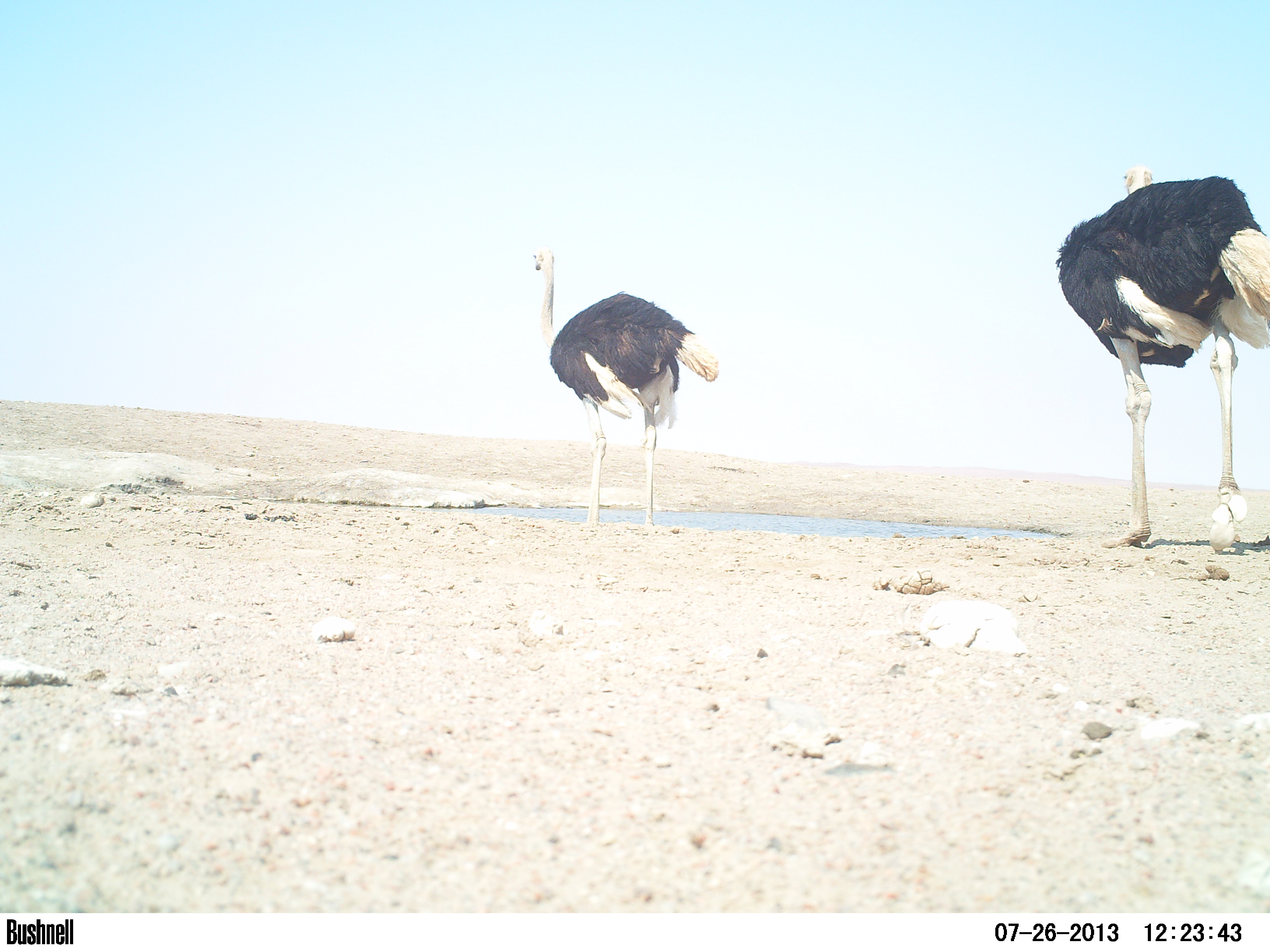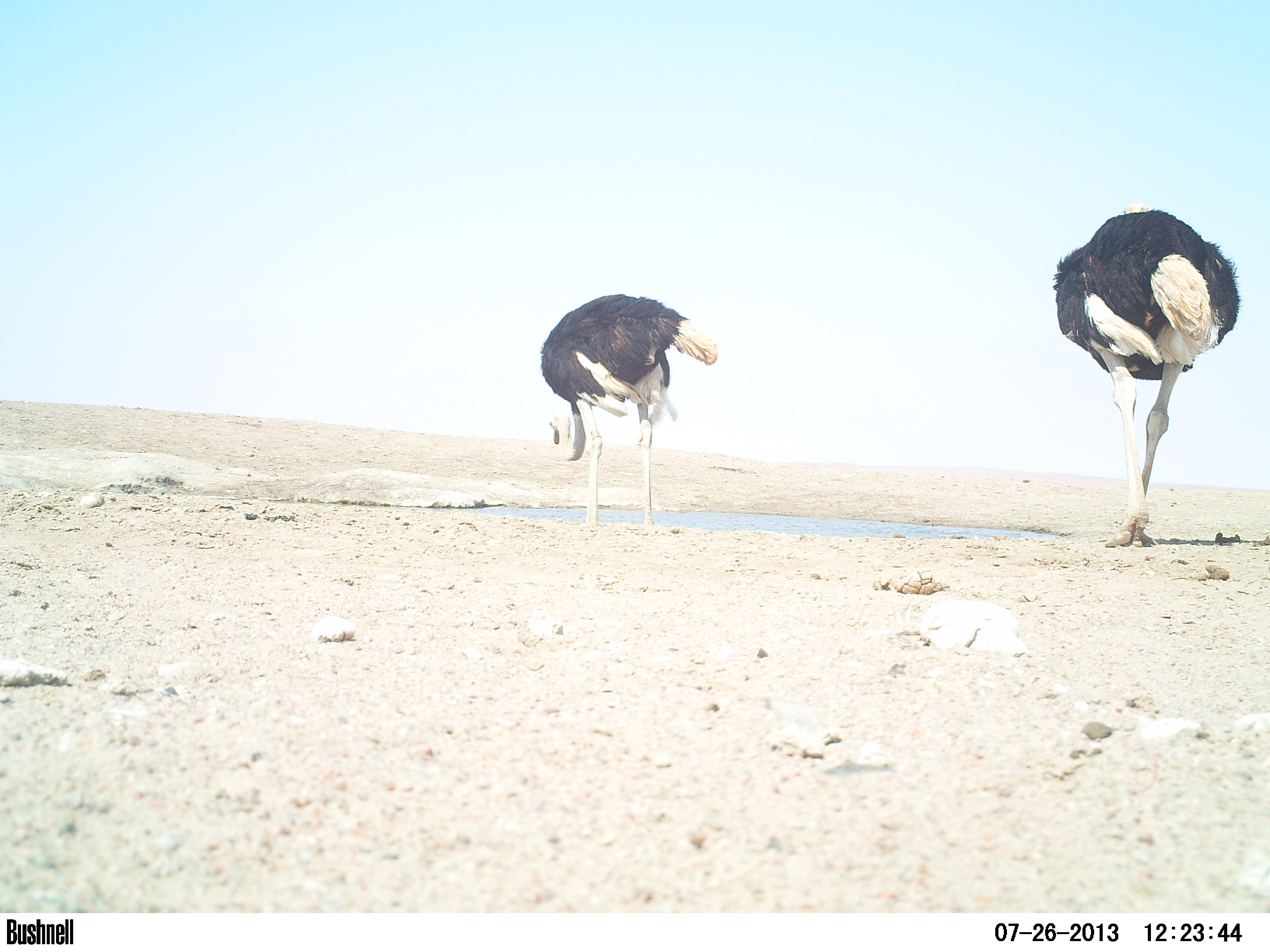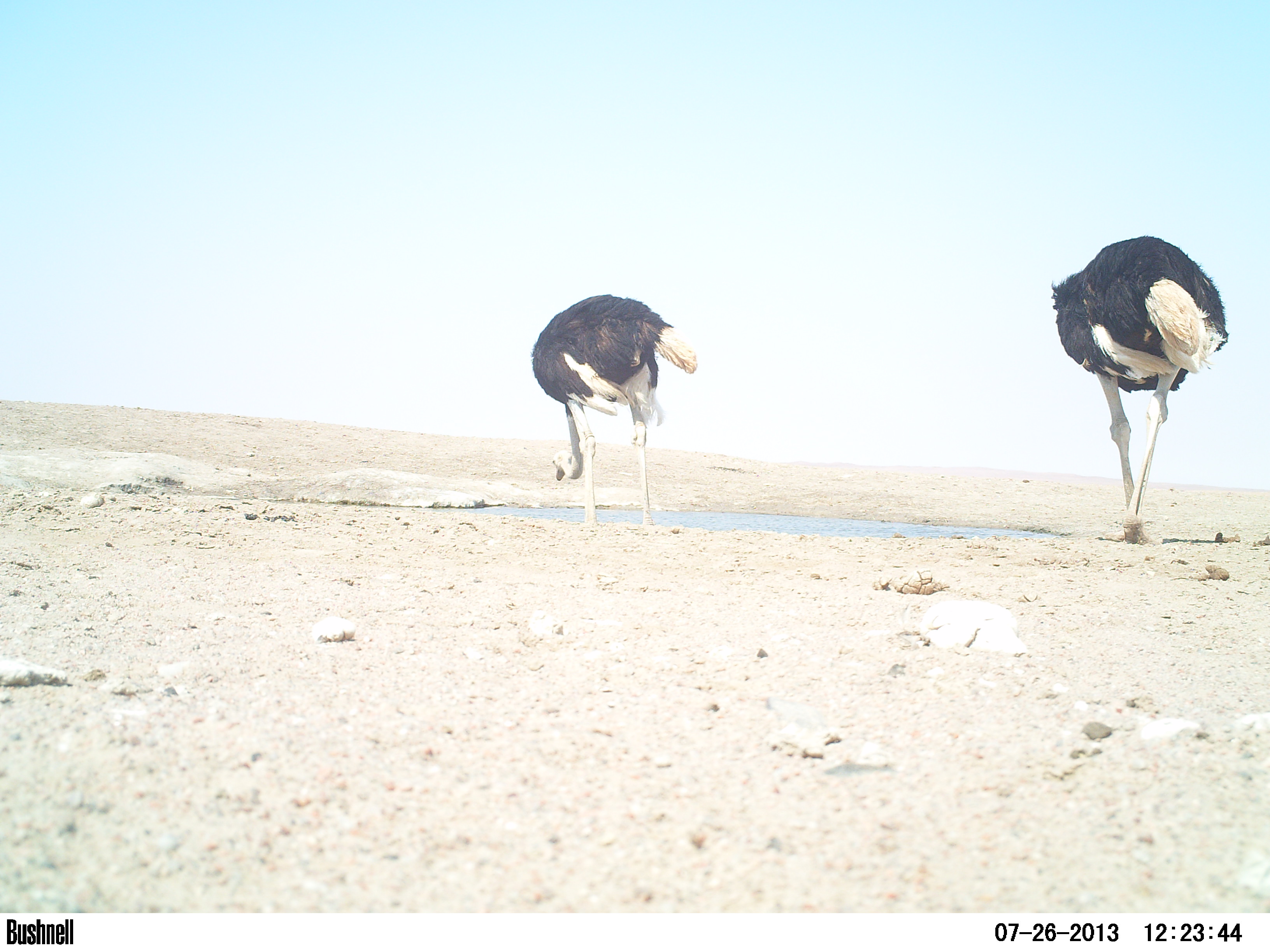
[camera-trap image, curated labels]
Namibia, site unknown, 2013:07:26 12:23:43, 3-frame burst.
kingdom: Animalia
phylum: Chordata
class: Aves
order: Struthioniformes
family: Struthionidae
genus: Struthio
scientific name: Struthio camelus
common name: common ostrich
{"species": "Struthio camelus (common ostrich)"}